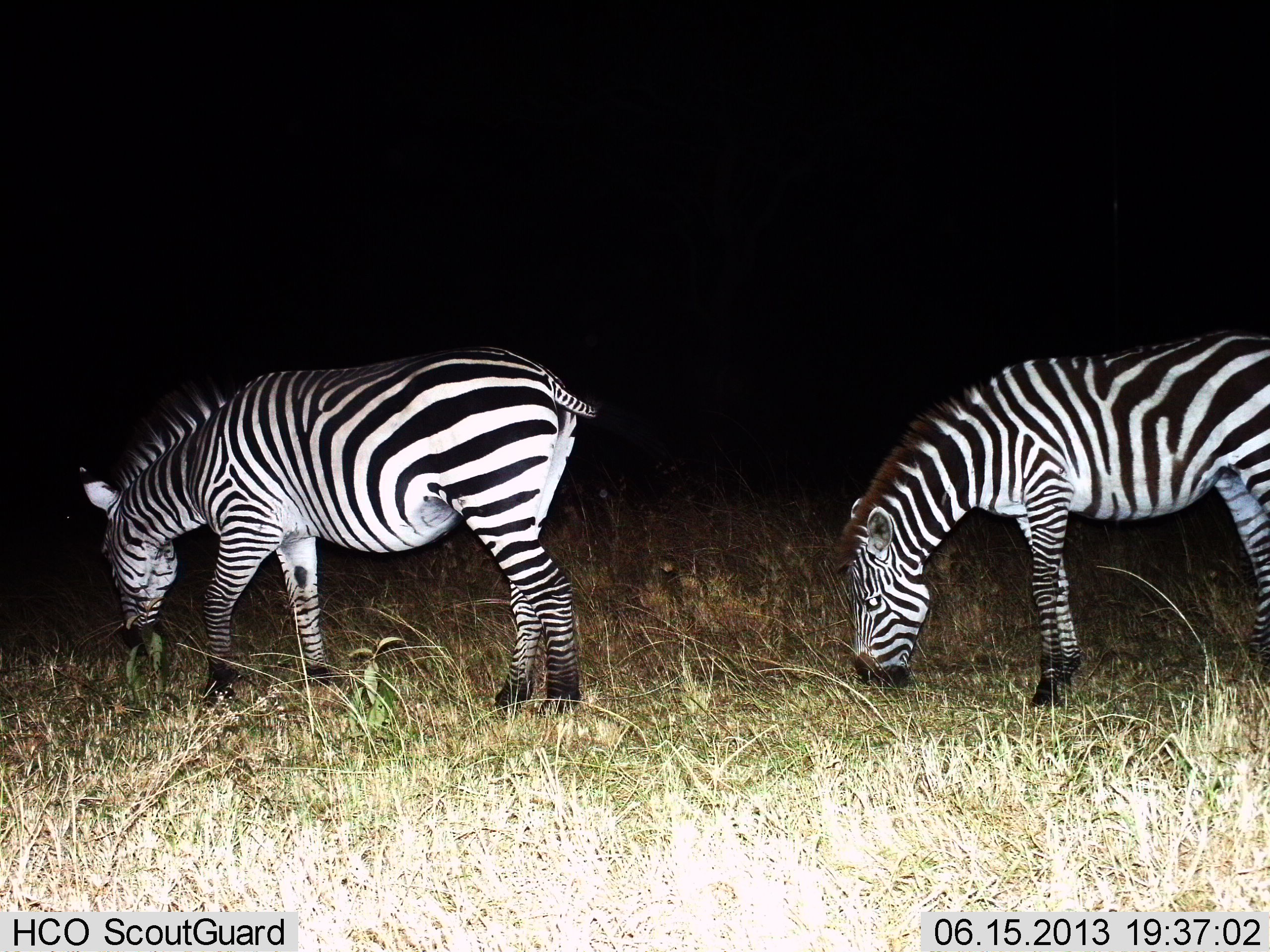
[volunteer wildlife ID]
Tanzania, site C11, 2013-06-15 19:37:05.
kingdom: Animalia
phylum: Chordata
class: Mammalia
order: Perissodactyla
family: Equidae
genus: Equus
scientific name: Equus quagga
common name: plains zebra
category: zebra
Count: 2.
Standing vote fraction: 6%.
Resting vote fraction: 0%.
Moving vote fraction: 0%.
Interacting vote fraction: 0%.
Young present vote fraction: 0%.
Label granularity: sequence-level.